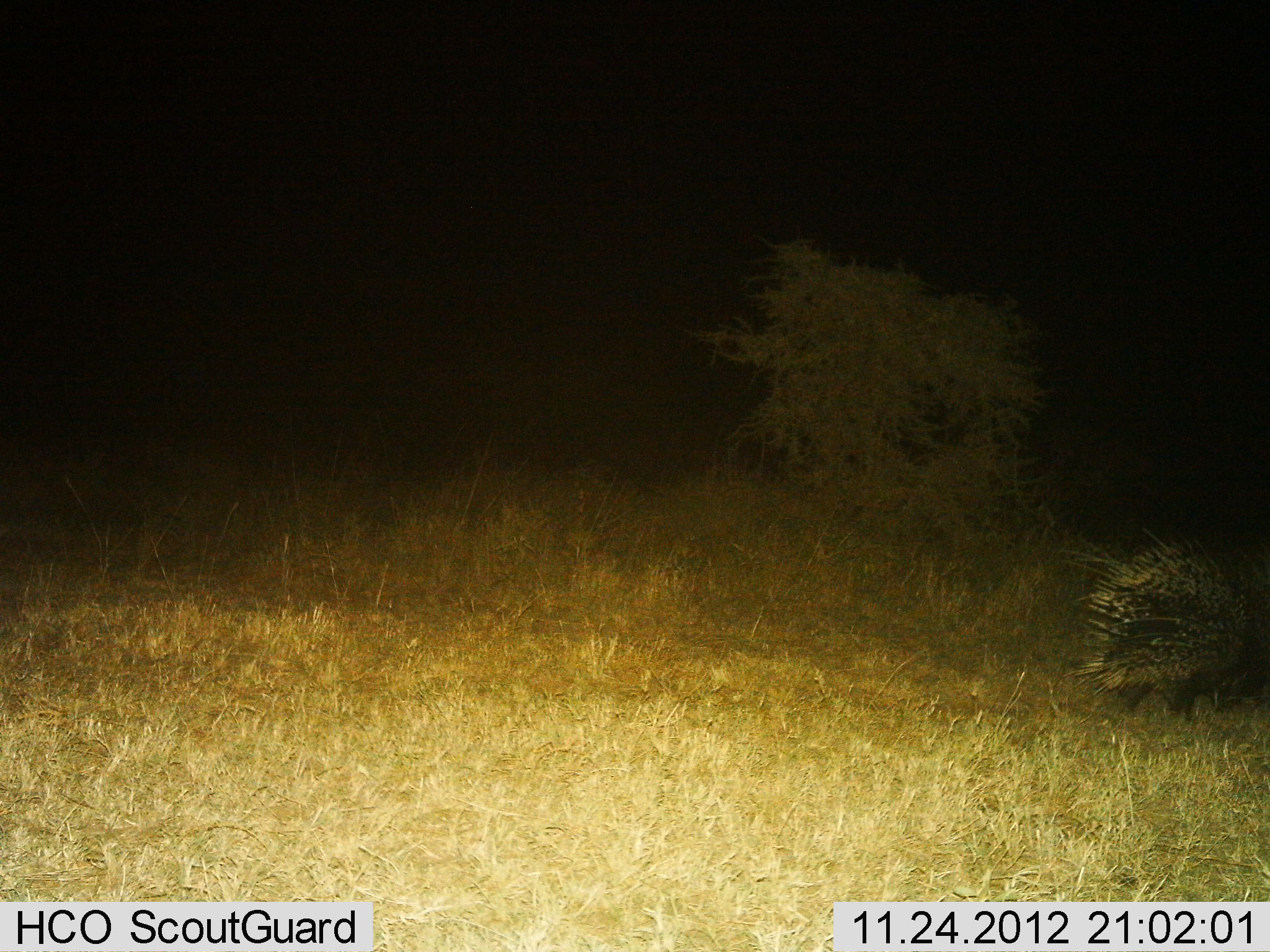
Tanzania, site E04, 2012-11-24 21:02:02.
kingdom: Animalia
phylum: Chordata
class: Mammalia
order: Rodentia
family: Hystricidae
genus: Hystrix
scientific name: Hystrix cristata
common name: crested porcupine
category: porcupine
Porcupine (crested porcupine) (Hystrix cristata), count 1. Behavior (volunteer vote fractions): standing 26%, resting 0%, moving 74%, interacting 0%. Young present (vote fraction): 0%. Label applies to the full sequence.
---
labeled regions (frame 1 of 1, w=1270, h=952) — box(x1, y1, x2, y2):
animal: box(1063, 525, 1270, 731)